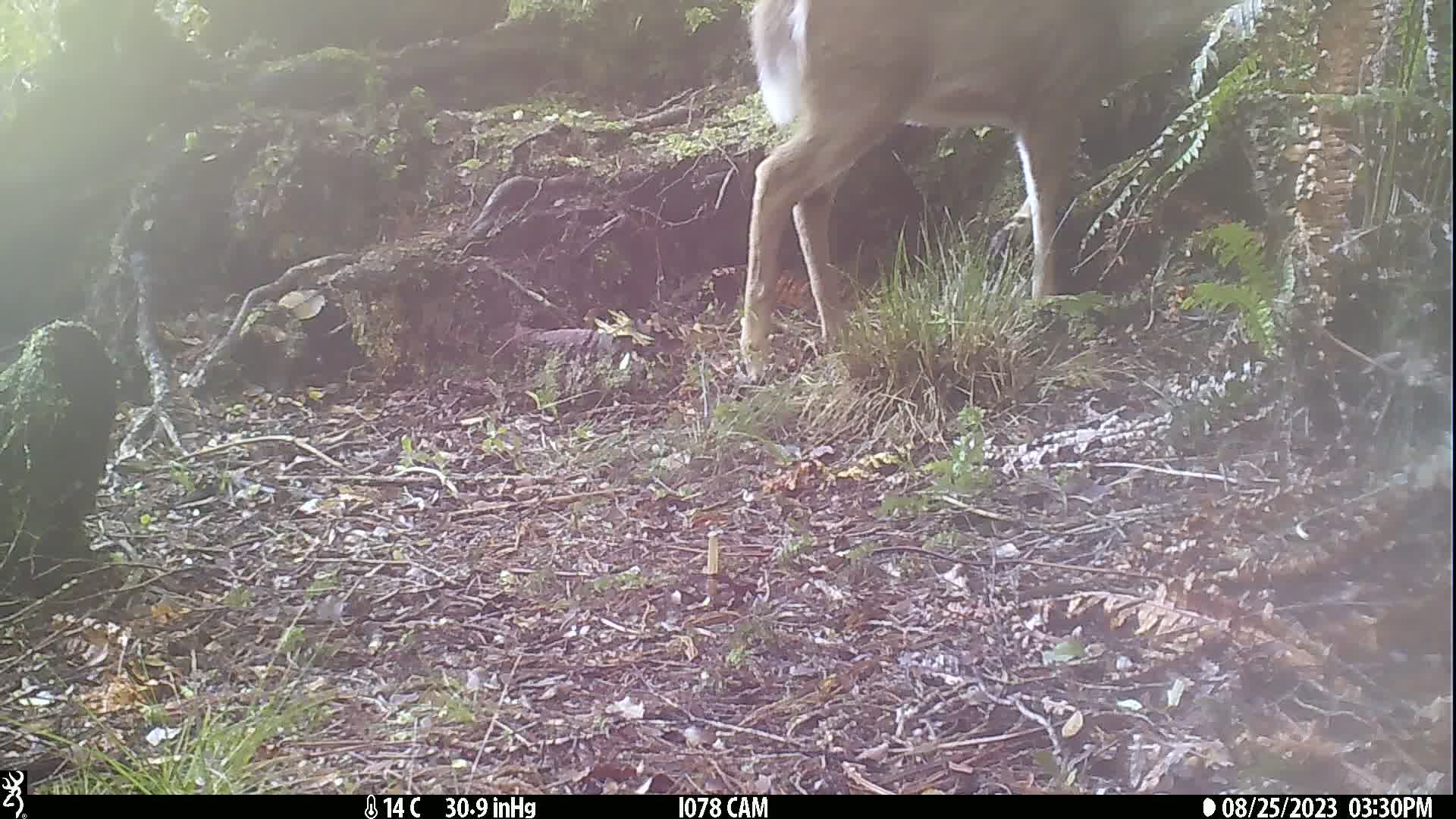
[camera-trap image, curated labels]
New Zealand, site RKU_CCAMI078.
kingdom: Animalia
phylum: Chordata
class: Mammalia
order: Artiodactyla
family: Cervidae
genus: Odocoileus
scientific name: Odocoileus virginianus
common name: white-tailed deer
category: white tailed deer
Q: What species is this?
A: White tailed deer (white-tailed deer) (Odocoileus virginianus).